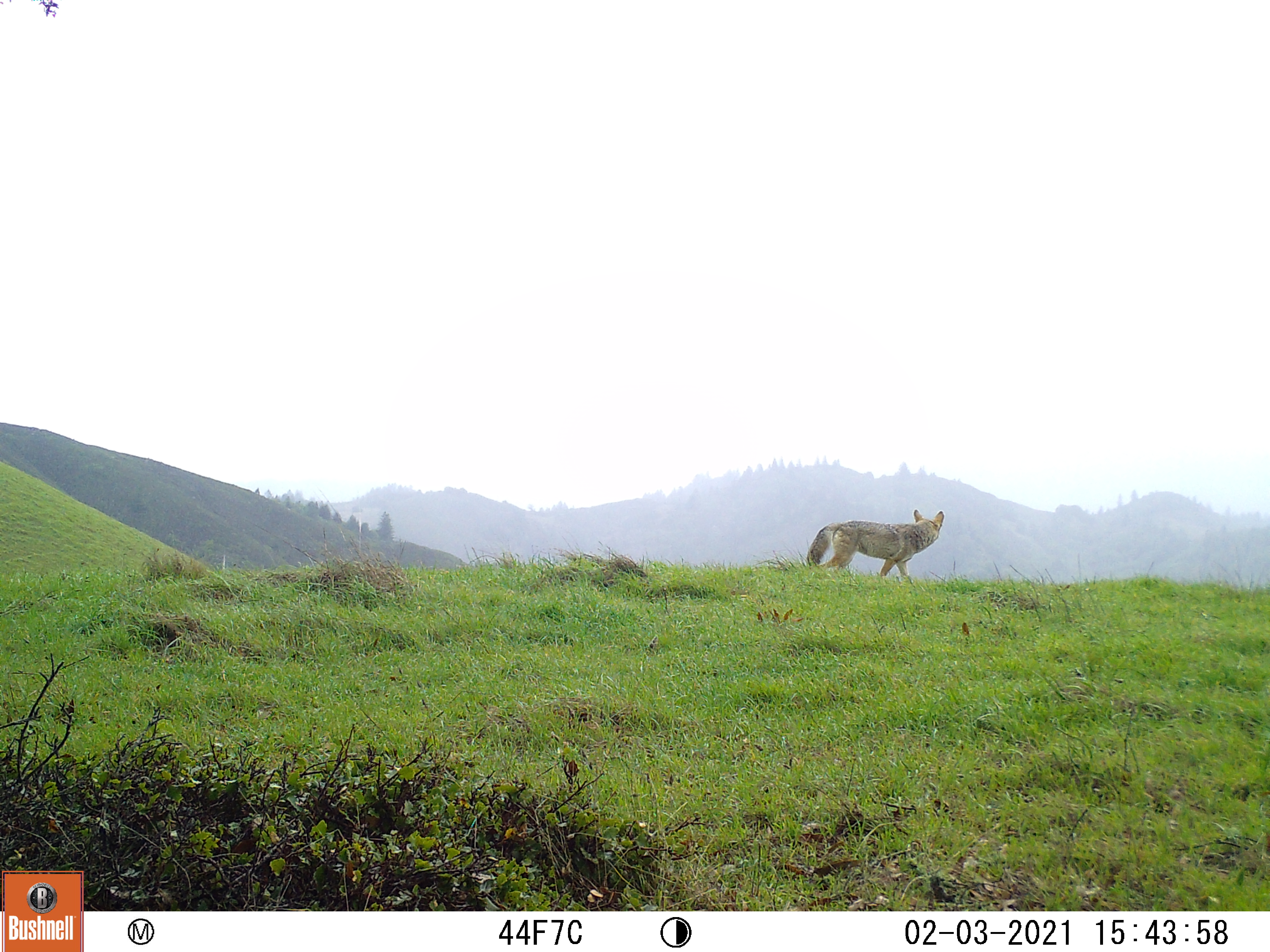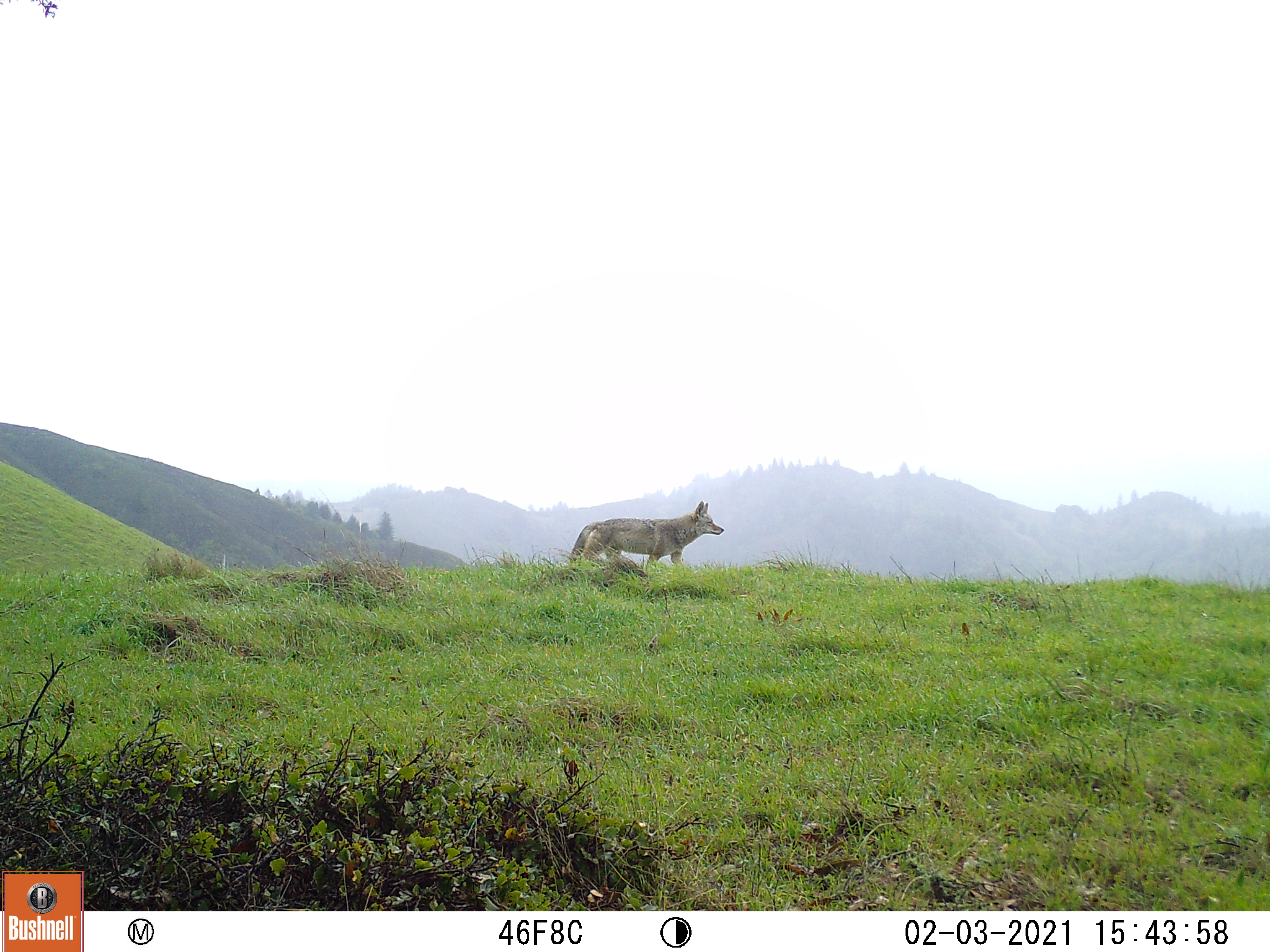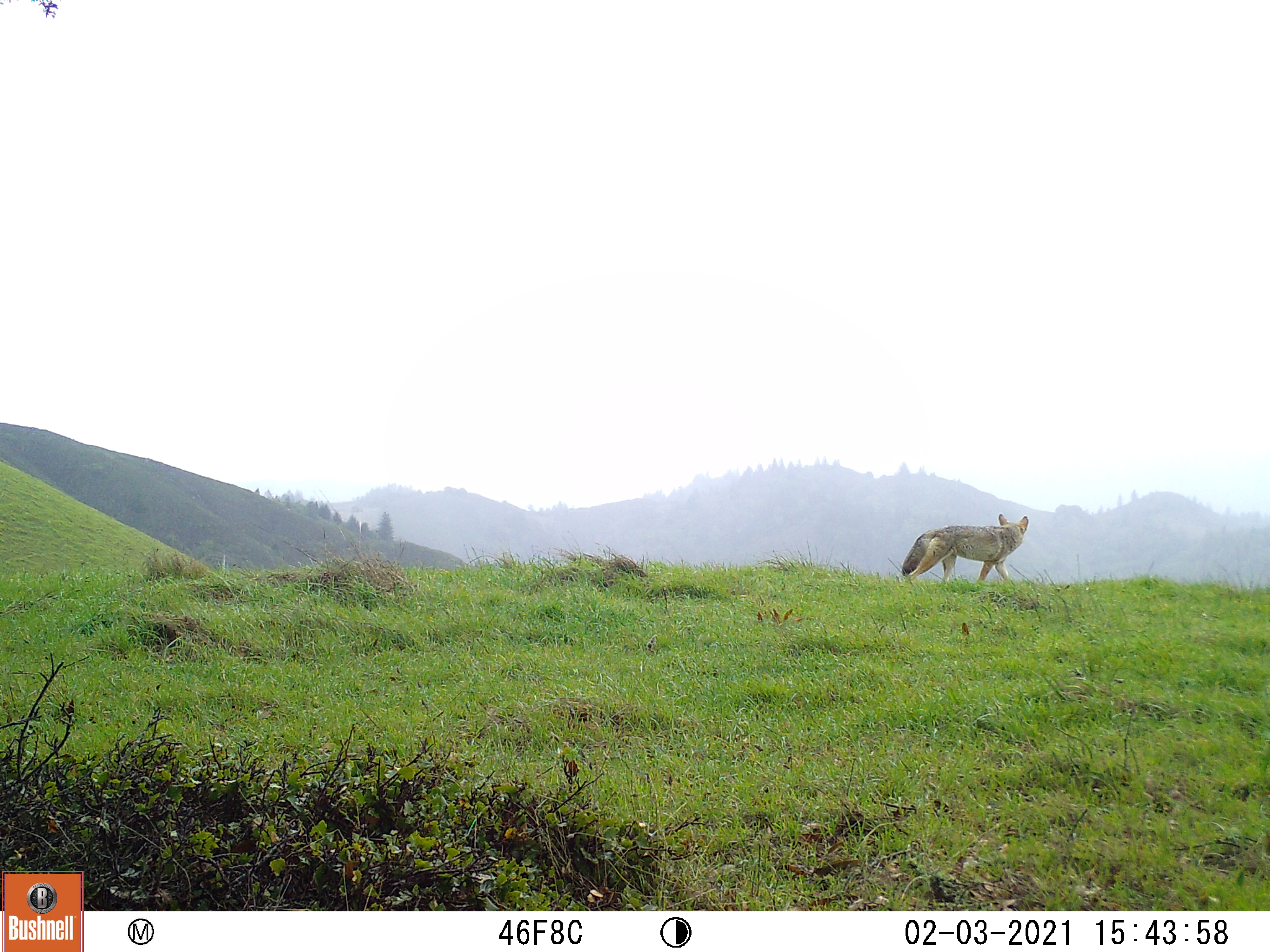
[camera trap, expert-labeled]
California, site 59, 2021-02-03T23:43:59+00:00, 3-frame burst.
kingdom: Animalia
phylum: Chordata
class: Mammalia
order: Carnivora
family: Canidae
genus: Canis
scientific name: Canis latrans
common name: coyote